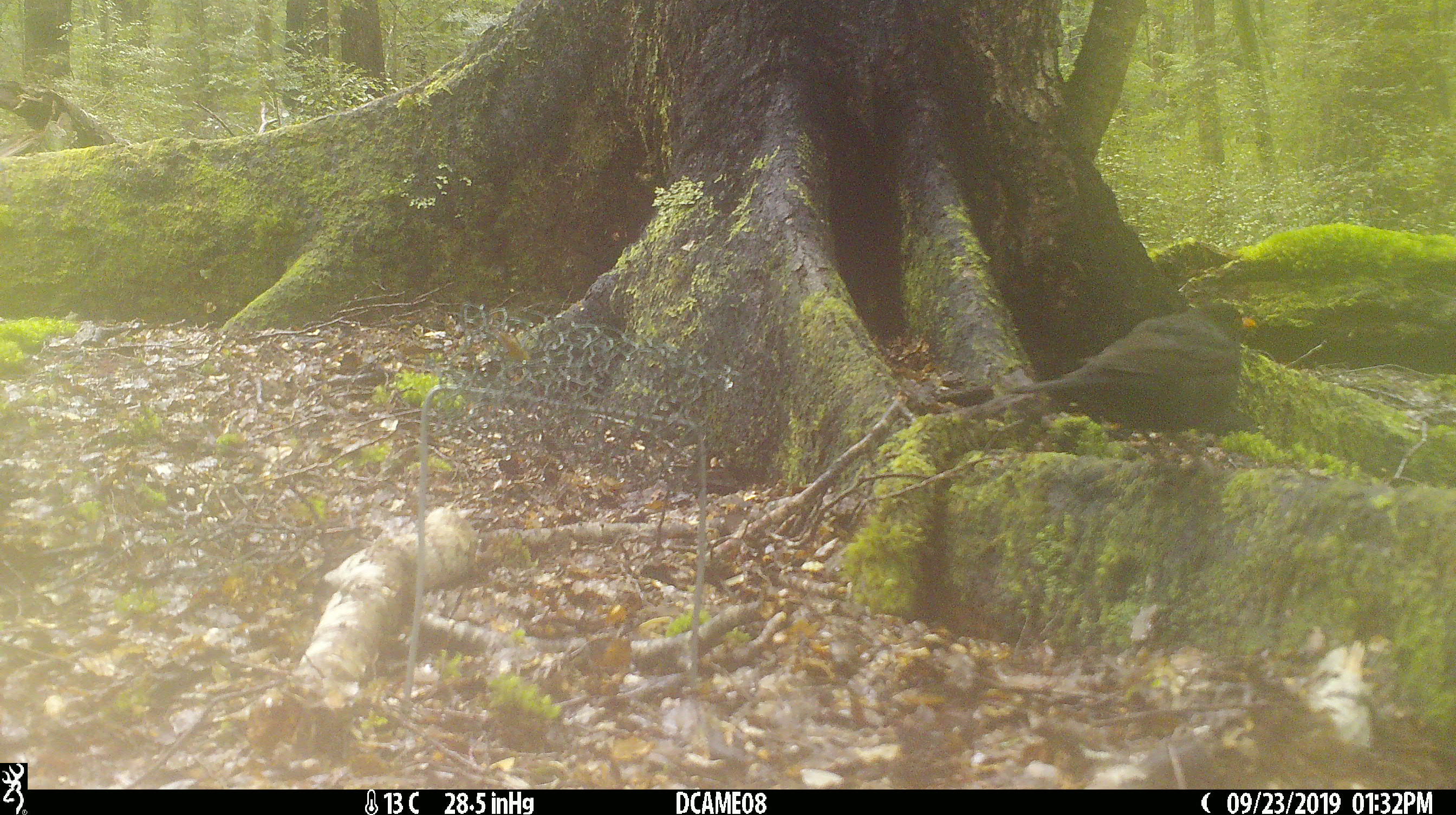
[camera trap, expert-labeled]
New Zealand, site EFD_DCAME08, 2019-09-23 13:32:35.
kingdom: Animalia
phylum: Chordata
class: Aves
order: Passeriformes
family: Turdidae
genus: Turdus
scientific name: Turdus merula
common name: eurasian blackbird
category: blackbird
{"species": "blackbird (eurasian blackbird) (Turdus merula)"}